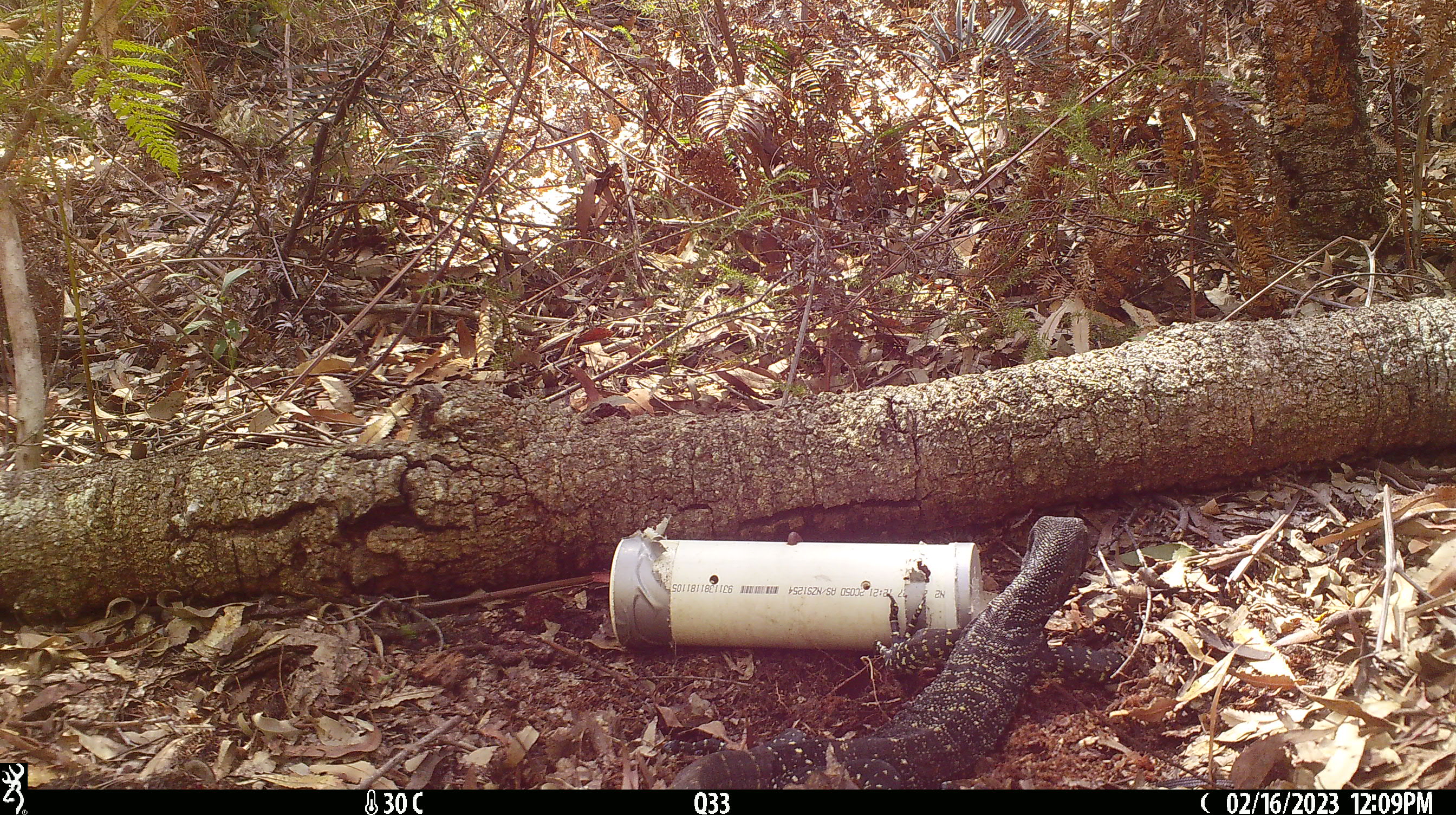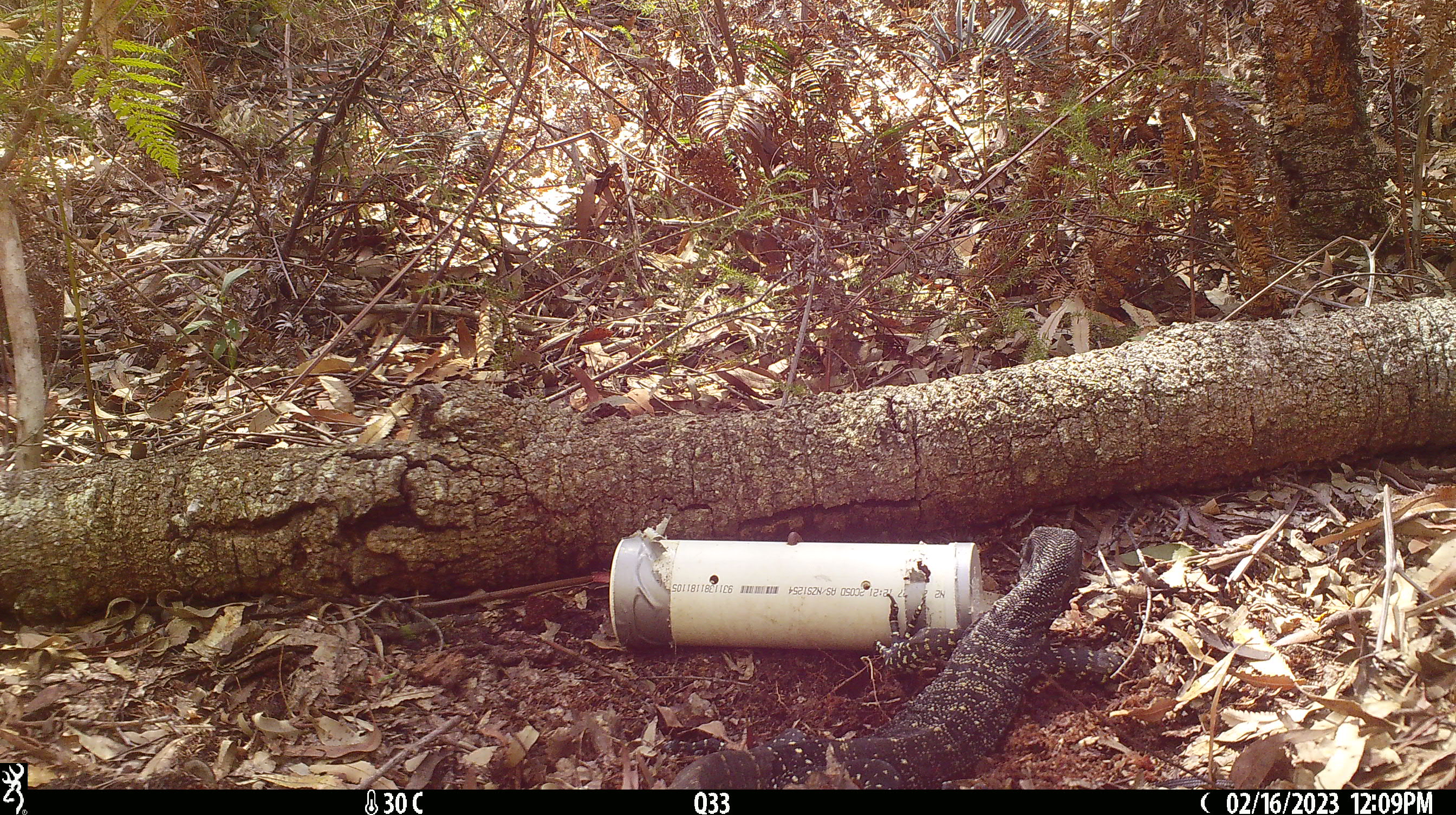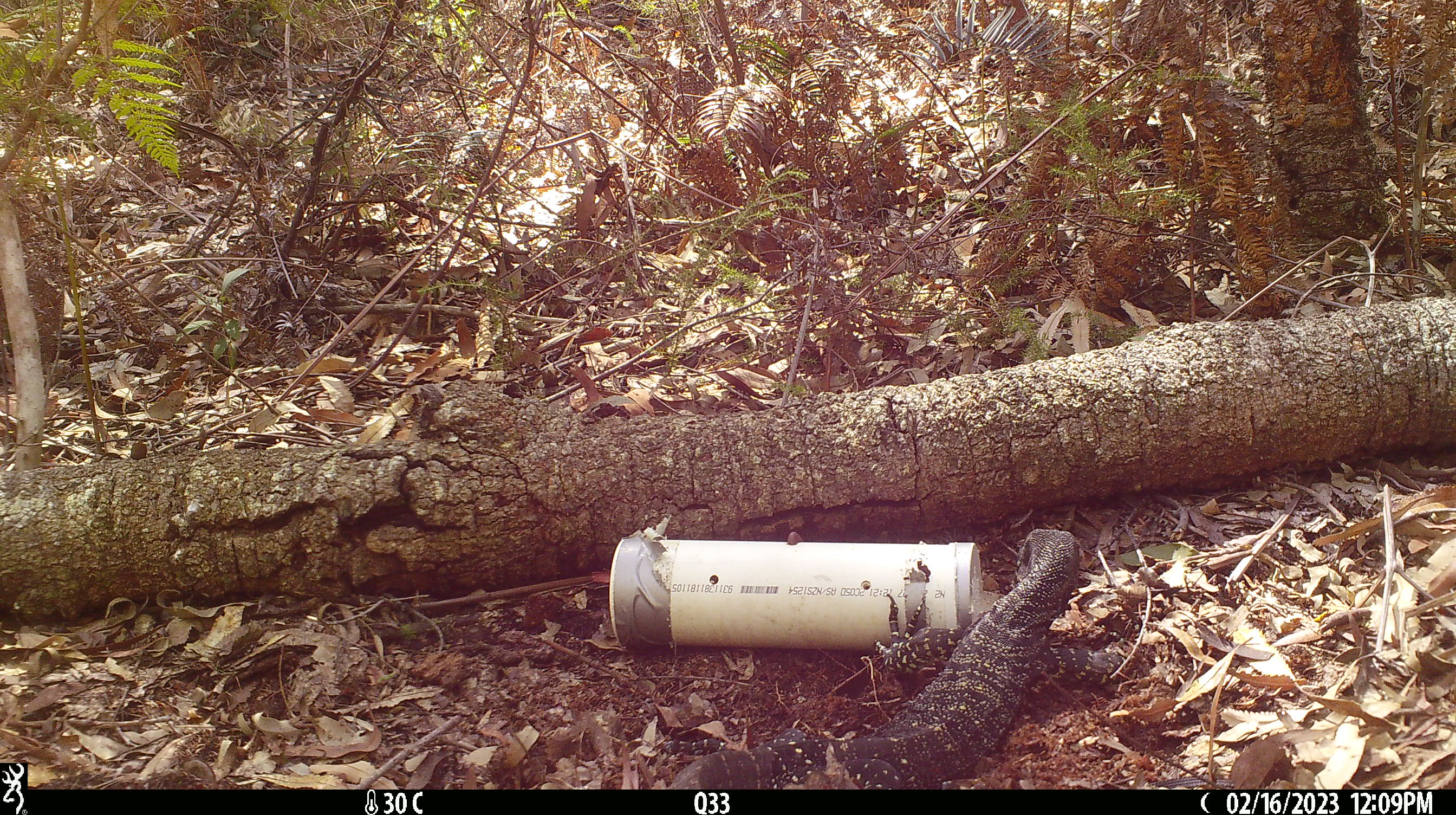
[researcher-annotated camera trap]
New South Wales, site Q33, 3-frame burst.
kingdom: Animalia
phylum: Chordata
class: Reptilia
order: Squamata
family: Varanidae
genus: Varanus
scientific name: Varanus varius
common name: lace monitor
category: goanna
Goanna (lace monitor) (Varanus varius).